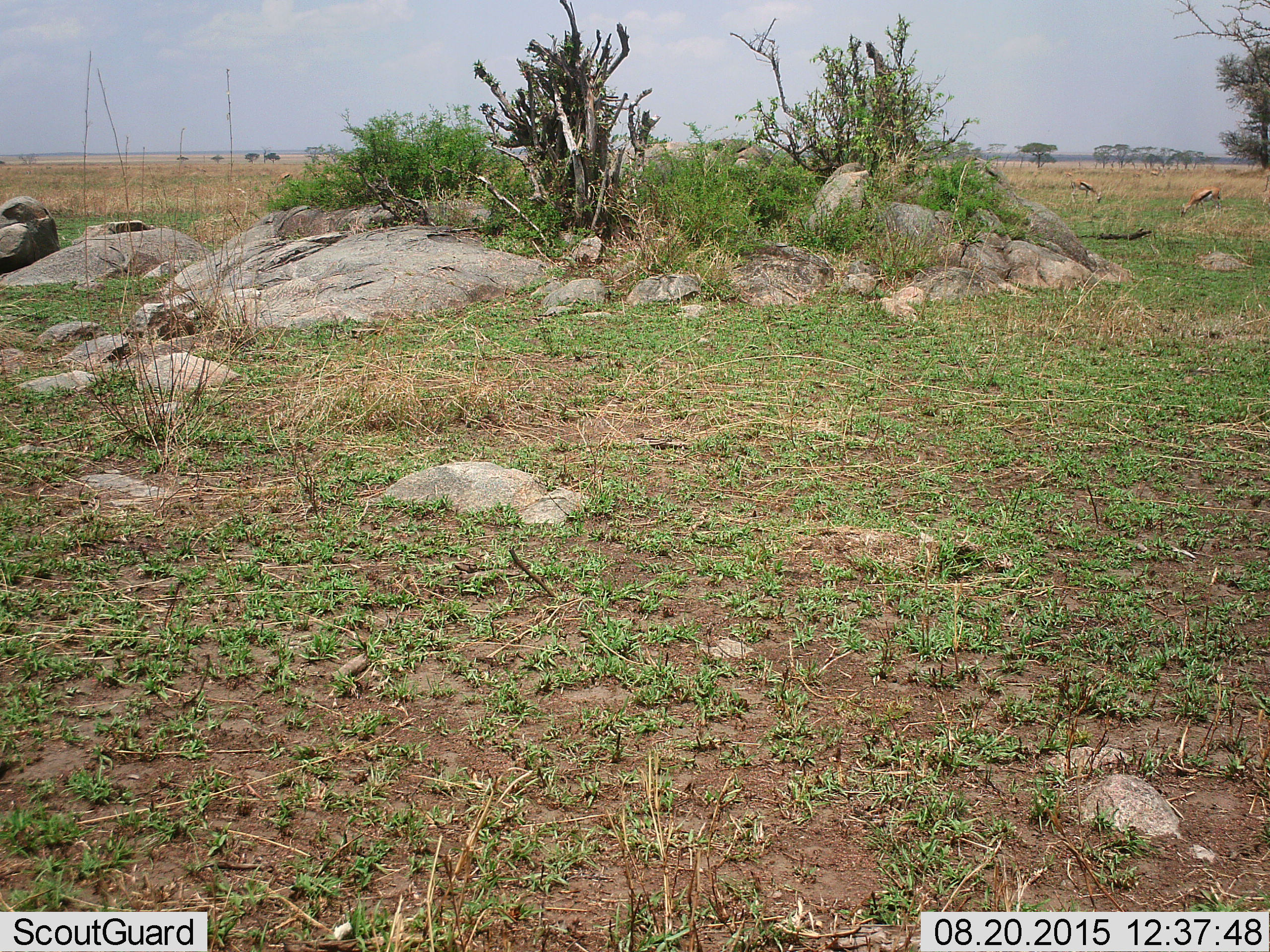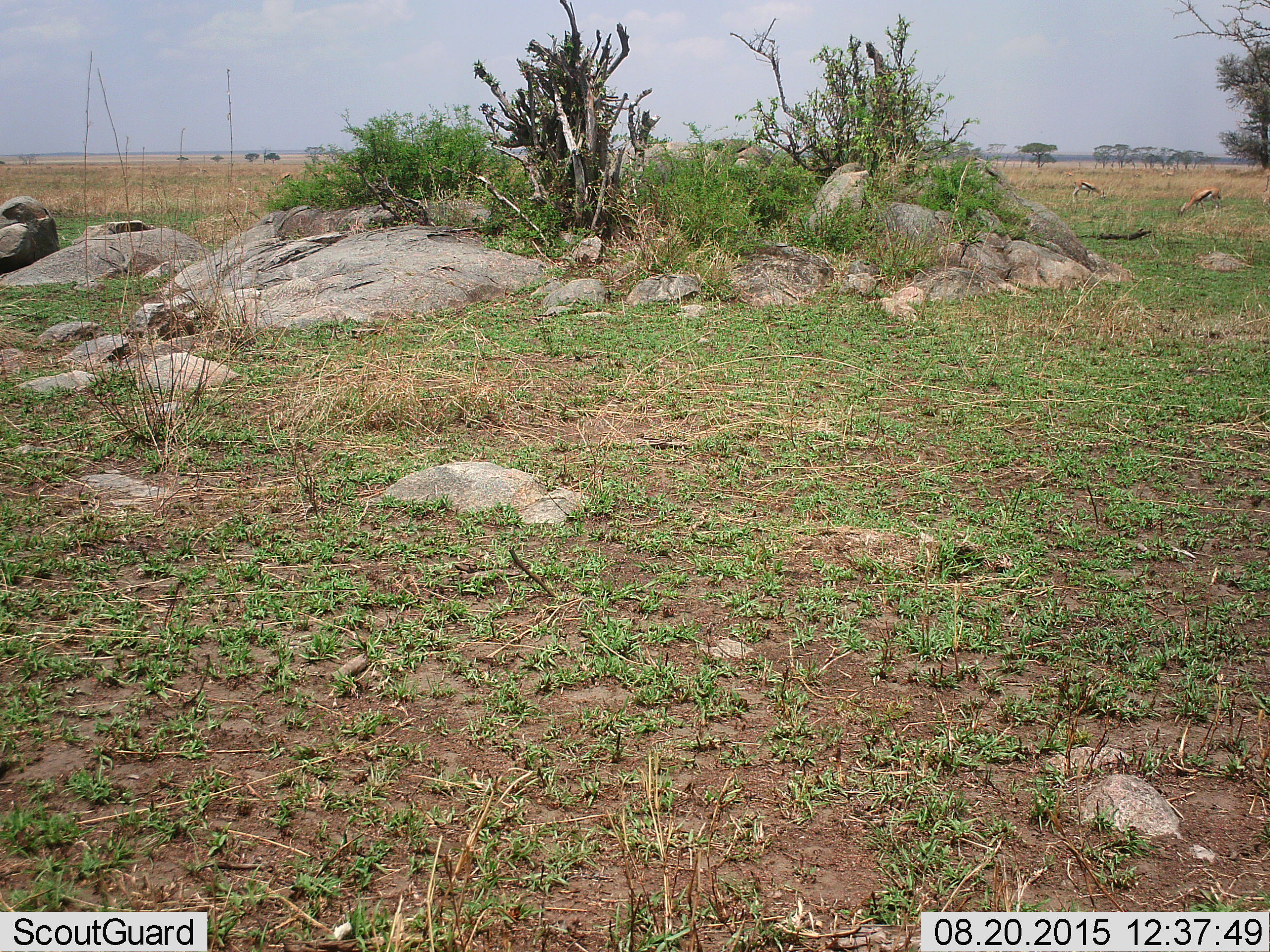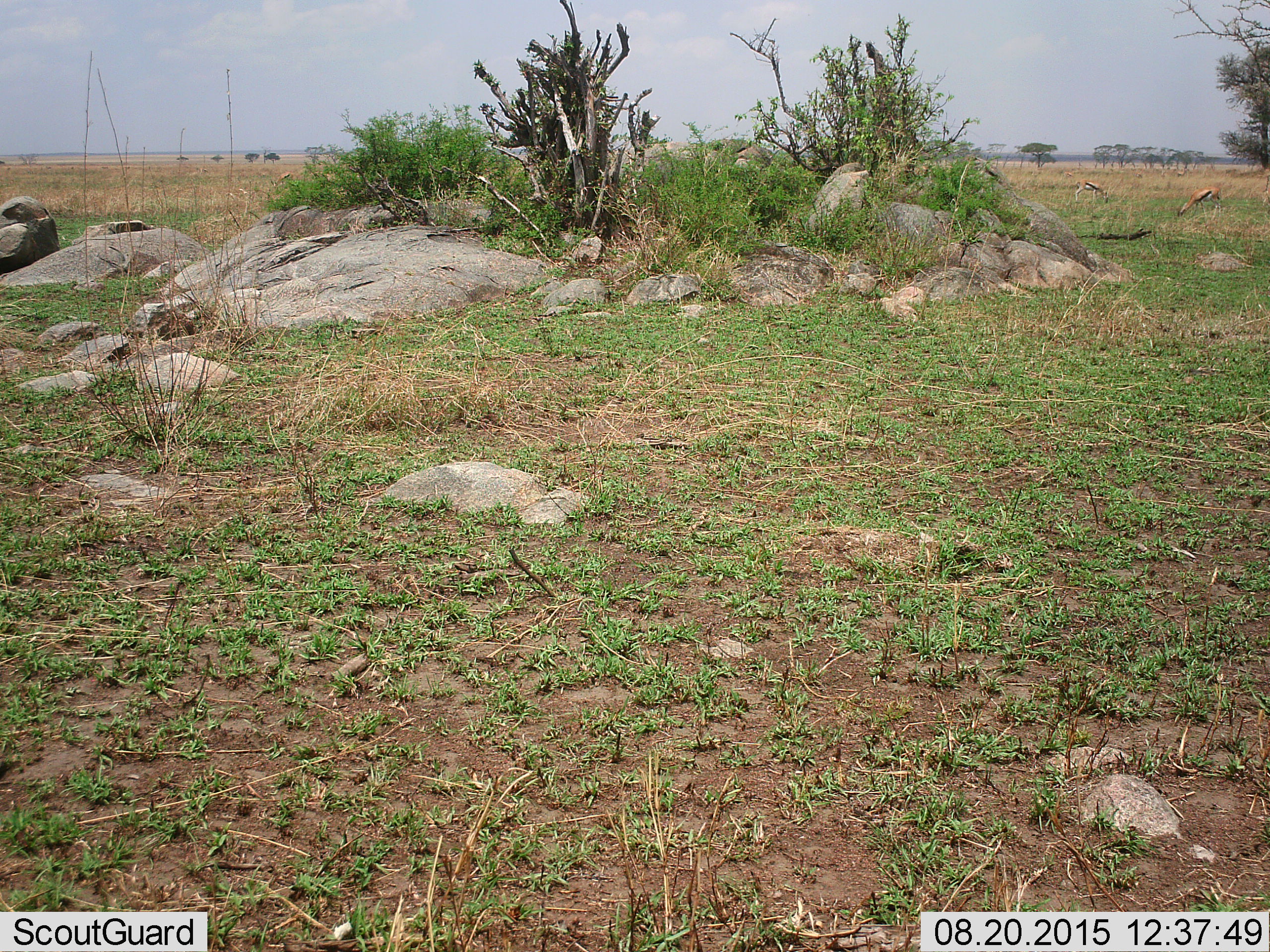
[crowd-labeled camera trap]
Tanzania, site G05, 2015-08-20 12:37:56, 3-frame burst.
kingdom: Animalia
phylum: Chordata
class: Mammalia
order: Artiodactyla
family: Bovidae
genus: Eudorcas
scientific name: Eudorcas thomsonii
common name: thomson's gazelle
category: gazellethomsons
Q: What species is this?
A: Gazellethomsons (thomson's gazelle) (Eudorcas thomsonii).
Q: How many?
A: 3.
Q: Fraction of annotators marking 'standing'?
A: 22%.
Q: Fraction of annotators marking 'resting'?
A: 0%.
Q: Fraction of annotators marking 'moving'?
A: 22%.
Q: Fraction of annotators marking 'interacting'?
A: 0%.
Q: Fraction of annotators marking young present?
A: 0%.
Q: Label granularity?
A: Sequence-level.